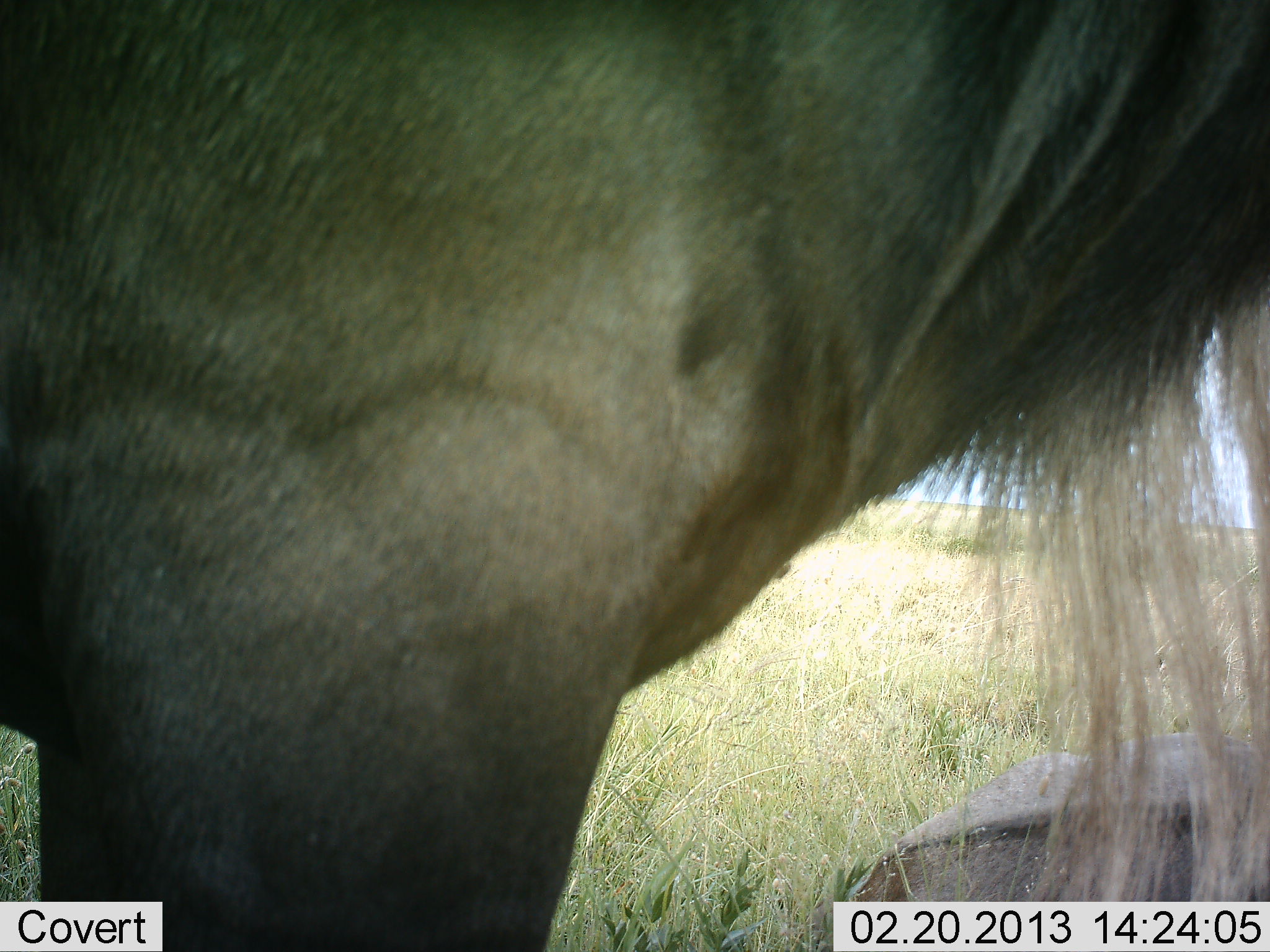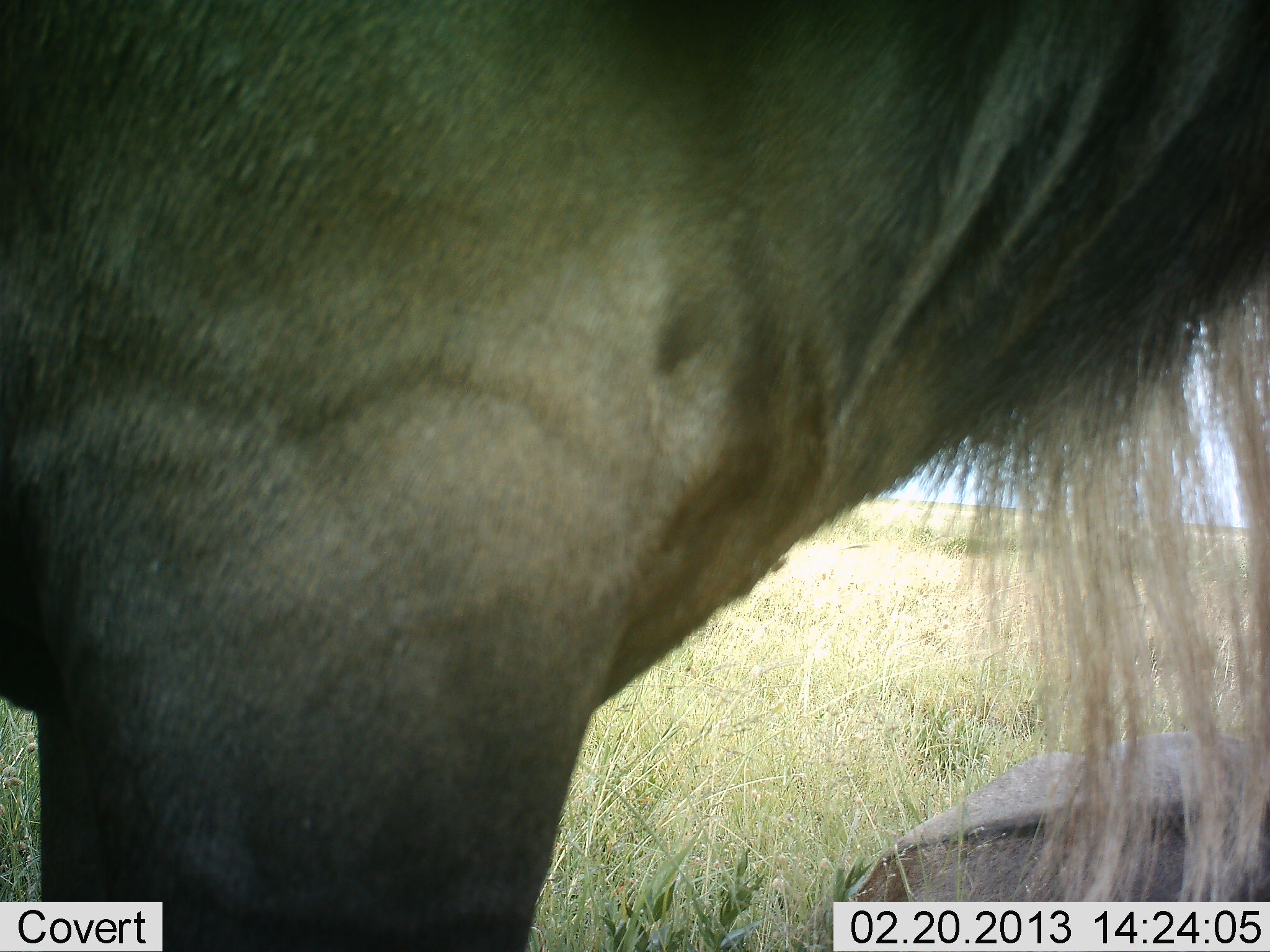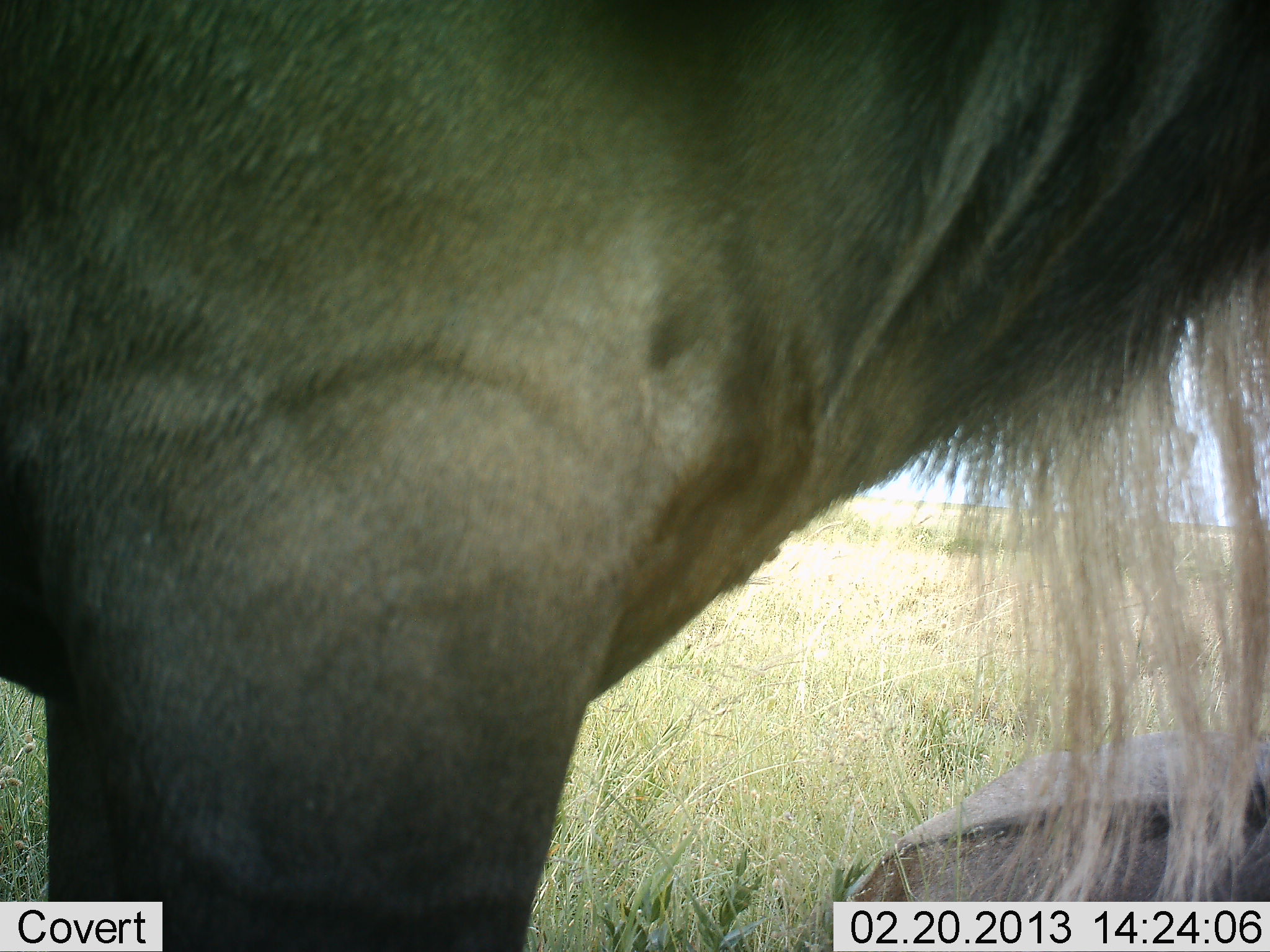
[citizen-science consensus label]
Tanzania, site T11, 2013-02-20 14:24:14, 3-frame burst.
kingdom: Animalia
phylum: Chordata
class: Mammalia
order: Artiodactyla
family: Bovidae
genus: Connochaetes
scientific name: Connochaetes taurinus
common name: blue wildebeest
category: wildebeest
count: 2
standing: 85%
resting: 85%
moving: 3%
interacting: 0%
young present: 0%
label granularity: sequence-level